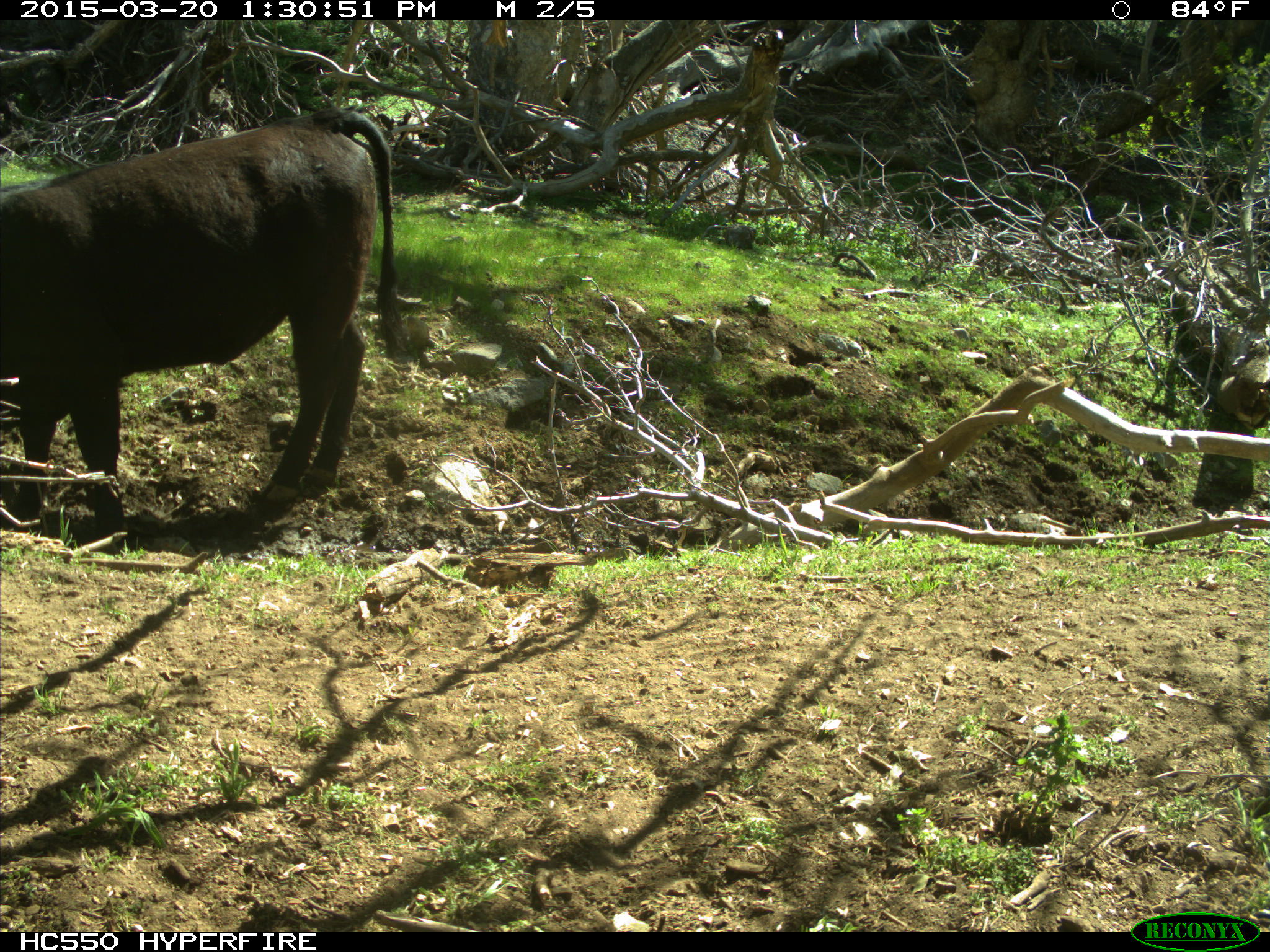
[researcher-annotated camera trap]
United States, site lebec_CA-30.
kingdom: Animalia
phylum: Chordata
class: Mammalia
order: Artiodactyla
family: Bovidae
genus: Bos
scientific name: Bos taurus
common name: domestic cow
Bos taurus (domestic cow).